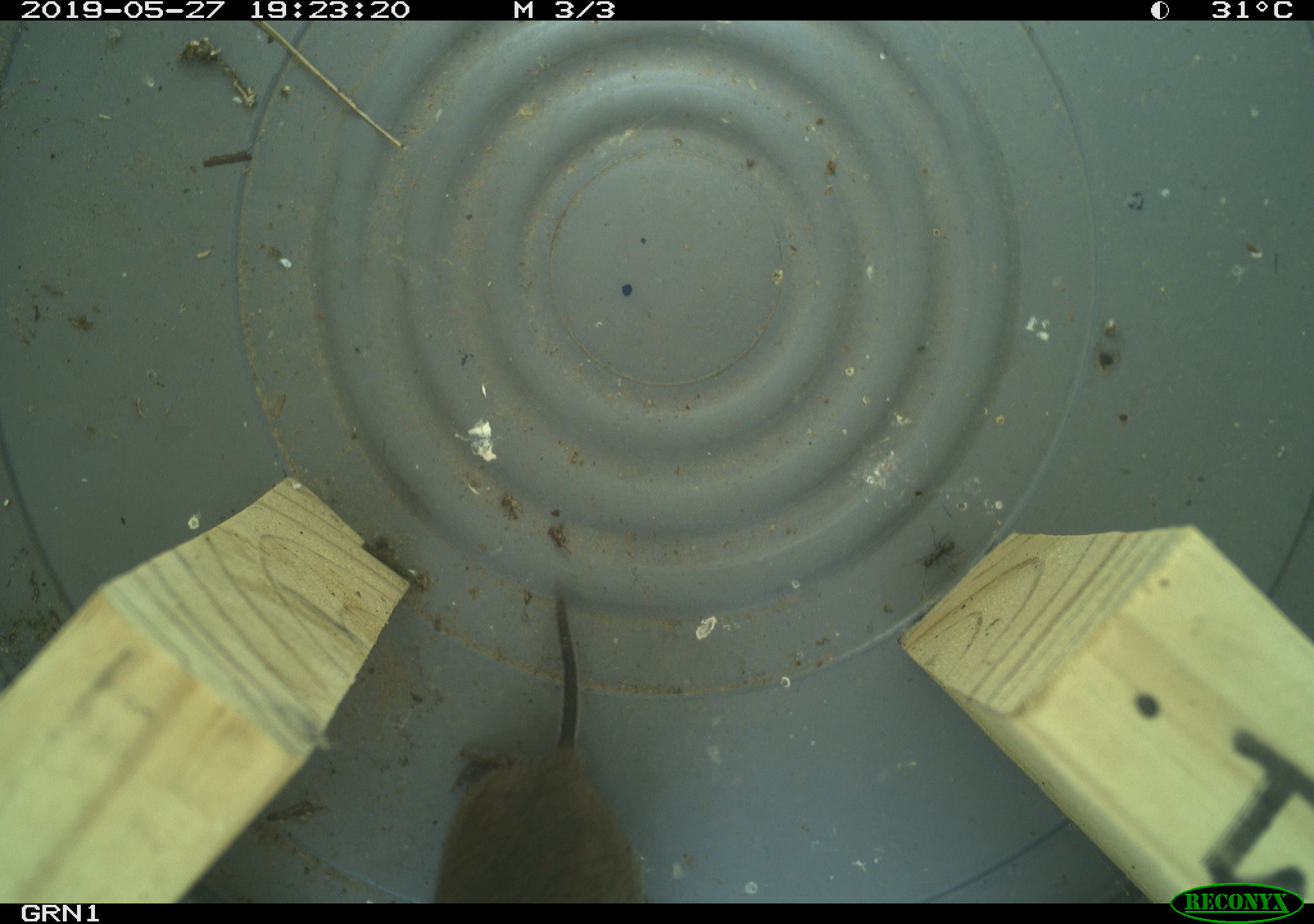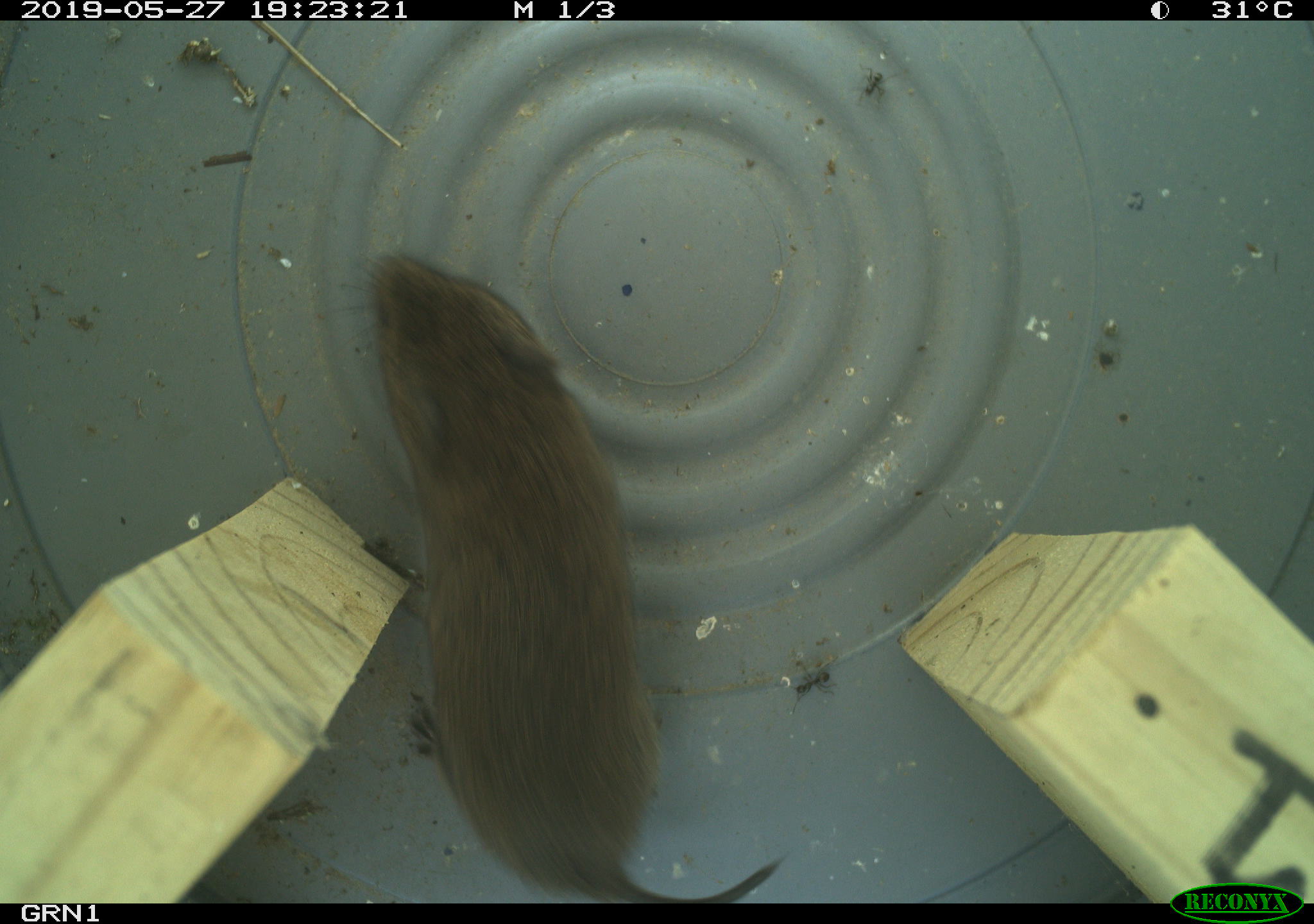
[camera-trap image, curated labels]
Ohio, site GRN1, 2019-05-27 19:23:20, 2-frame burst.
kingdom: Animalia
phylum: Chordata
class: Mammalia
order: Rodentia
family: Cricetidae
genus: Microtus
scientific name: Microtus pennsylvanicus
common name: meadow vole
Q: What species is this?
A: Meadow vole (Microtus pennsylvanicus).